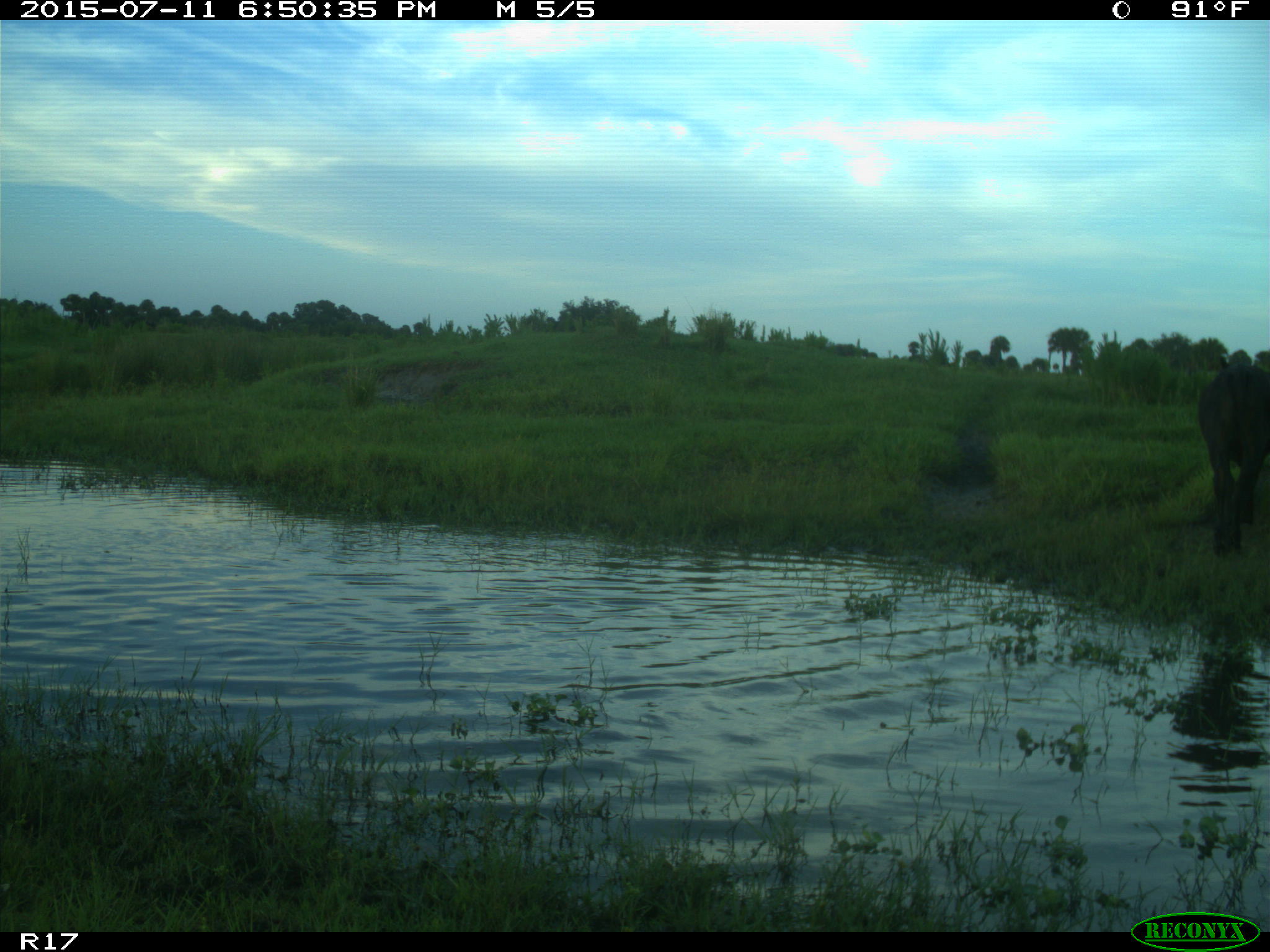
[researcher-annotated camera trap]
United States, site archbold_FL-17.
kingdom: Animalia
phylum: Chordata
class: Mammalia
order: Artiodactyla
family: Bovidae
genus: Bos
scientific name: Bos taurus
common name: domestic cow